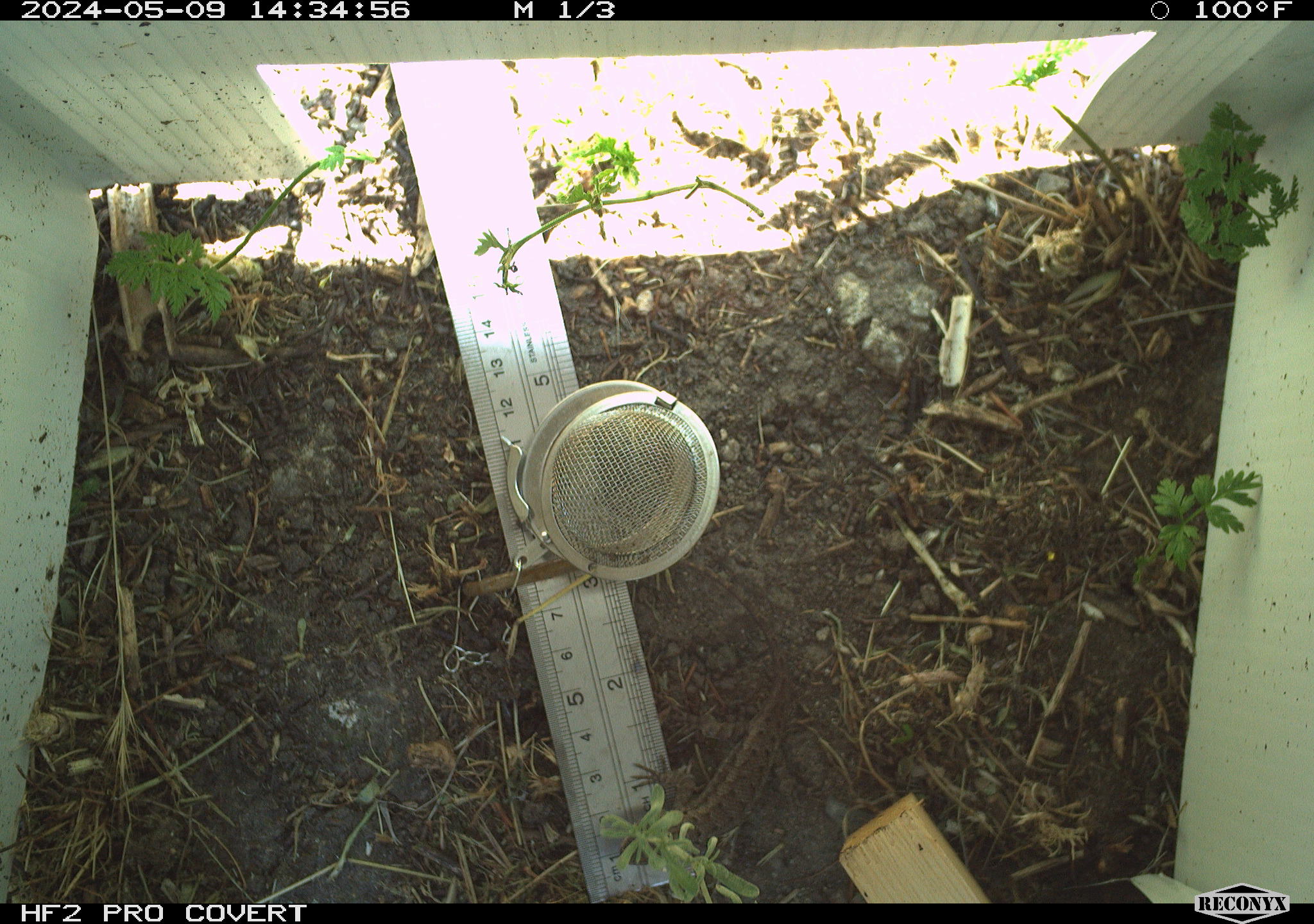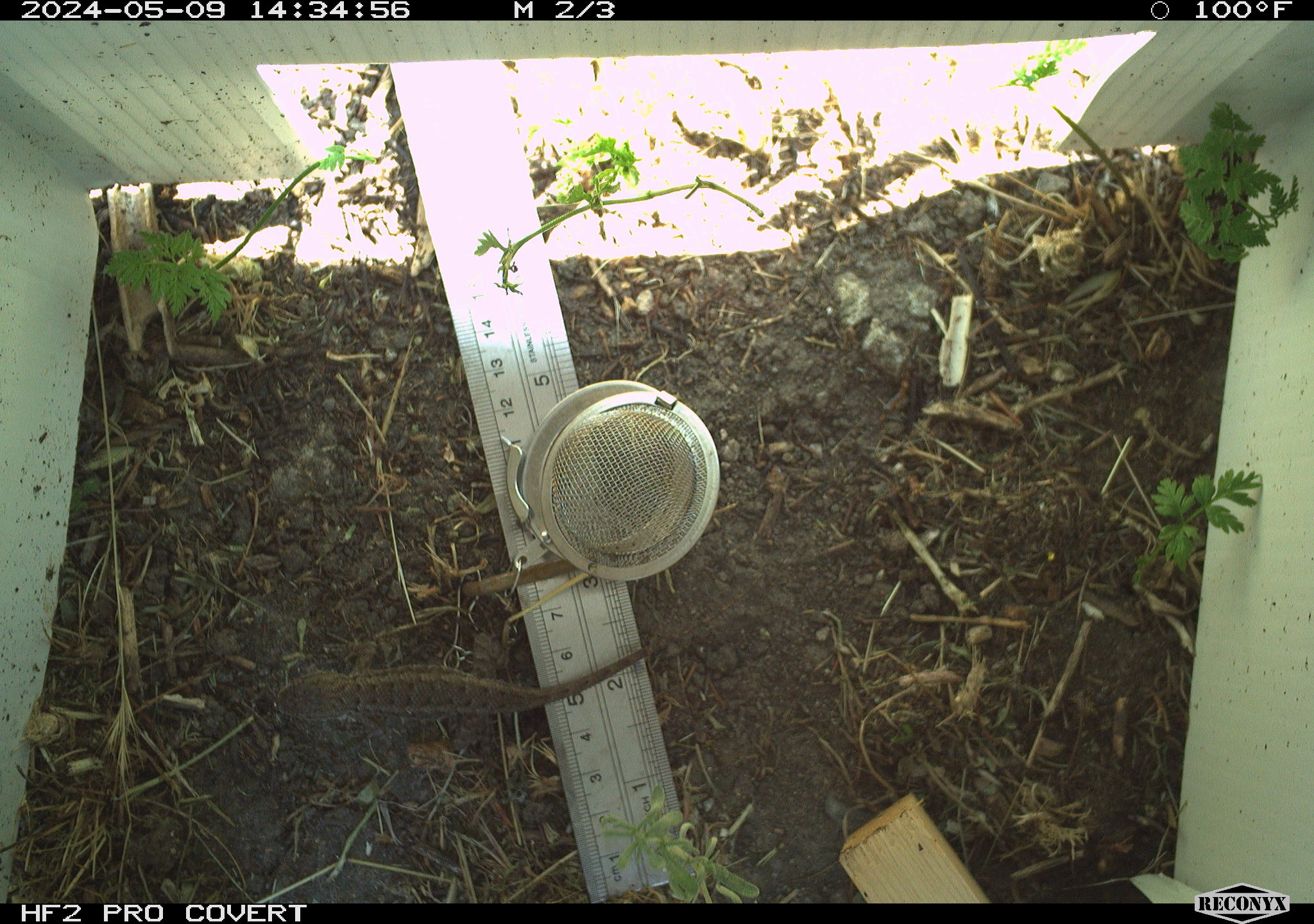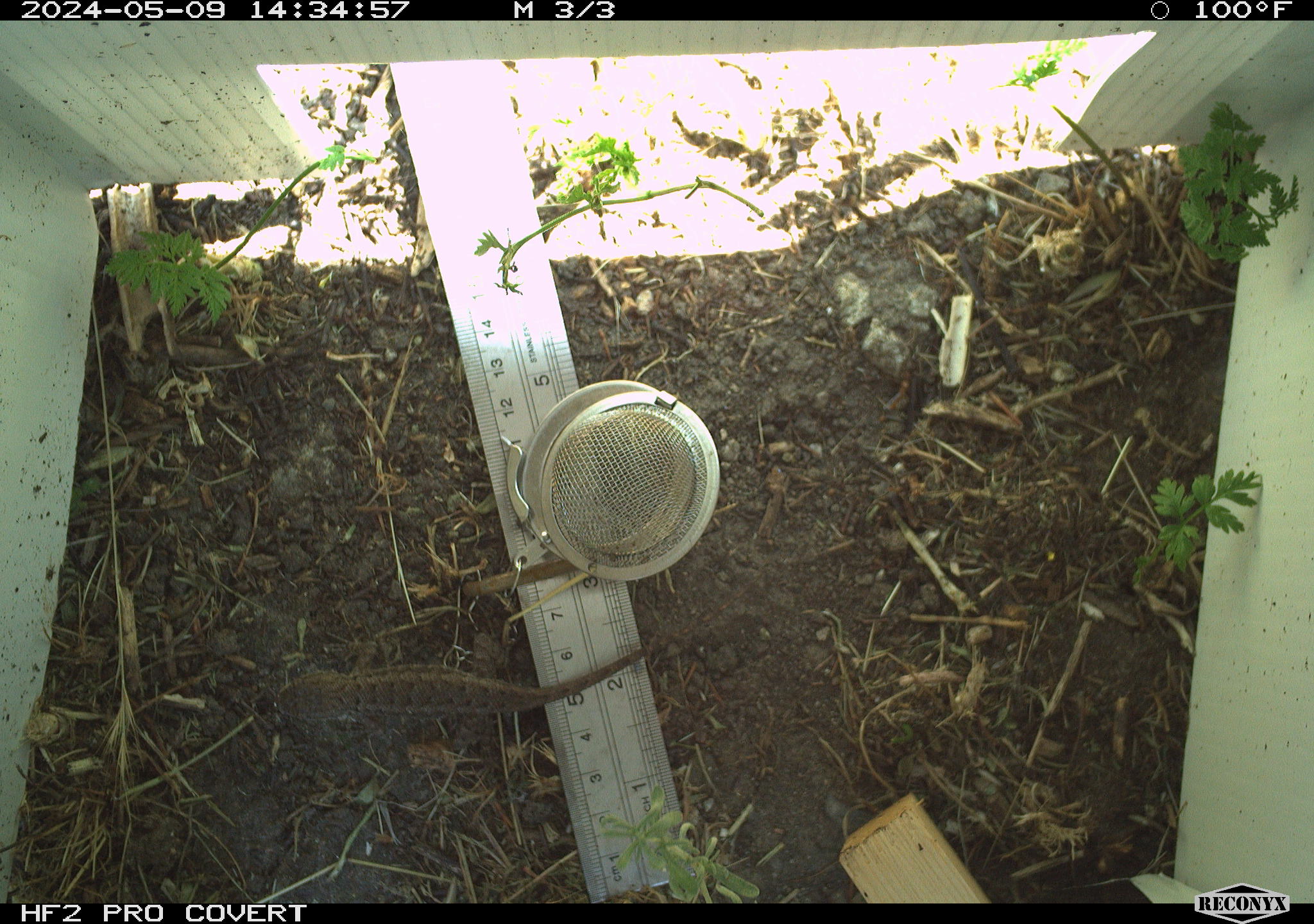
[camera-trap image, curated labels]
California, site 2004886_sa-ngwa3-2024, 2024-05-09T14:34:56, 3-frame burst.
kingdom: Animalia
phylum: Chordata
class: Reptilia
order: Squamata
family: Phrynosomatidae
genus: Sceloporus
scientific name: Sceloporus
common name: spiny lizards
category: sceloporus species